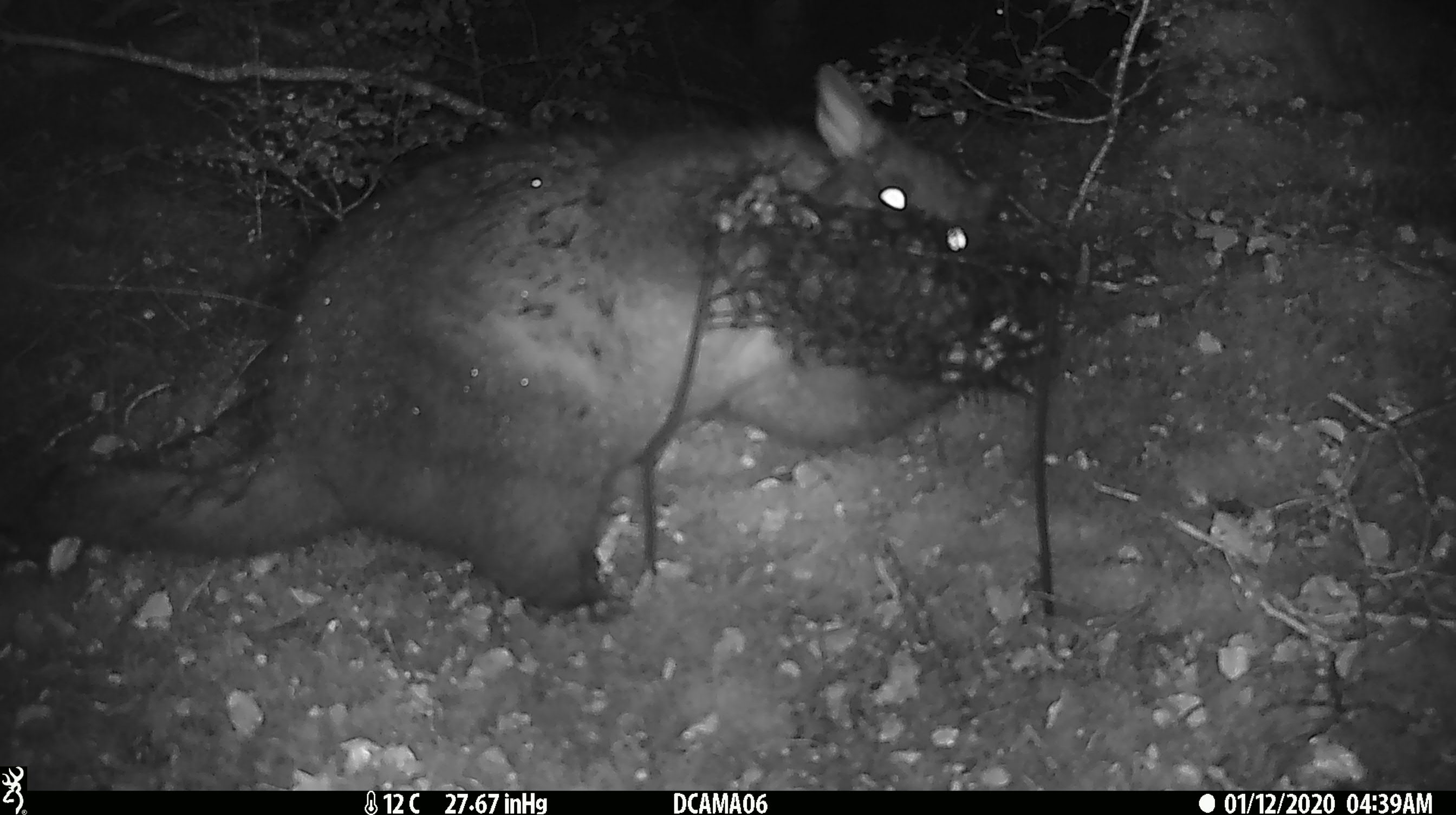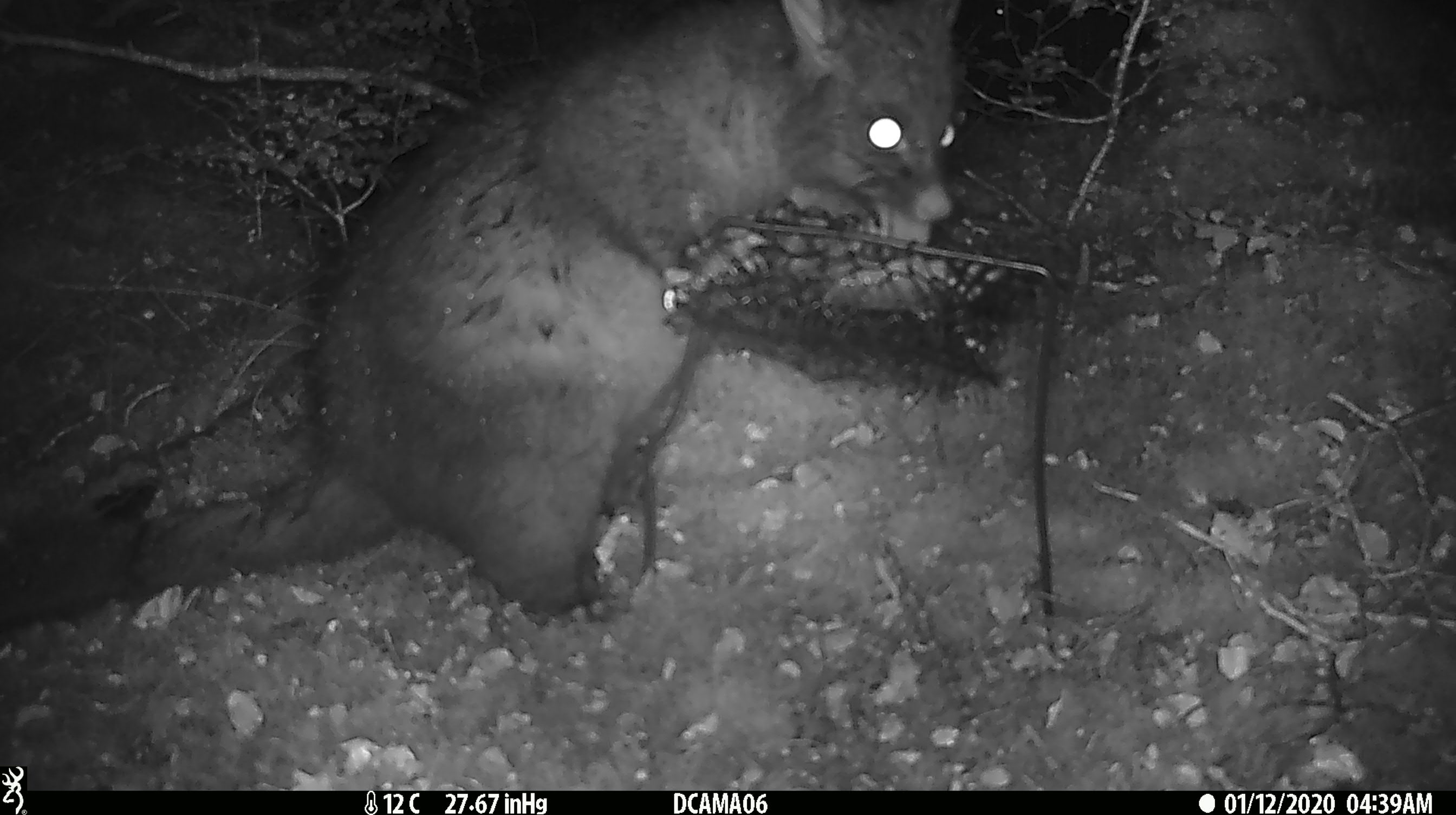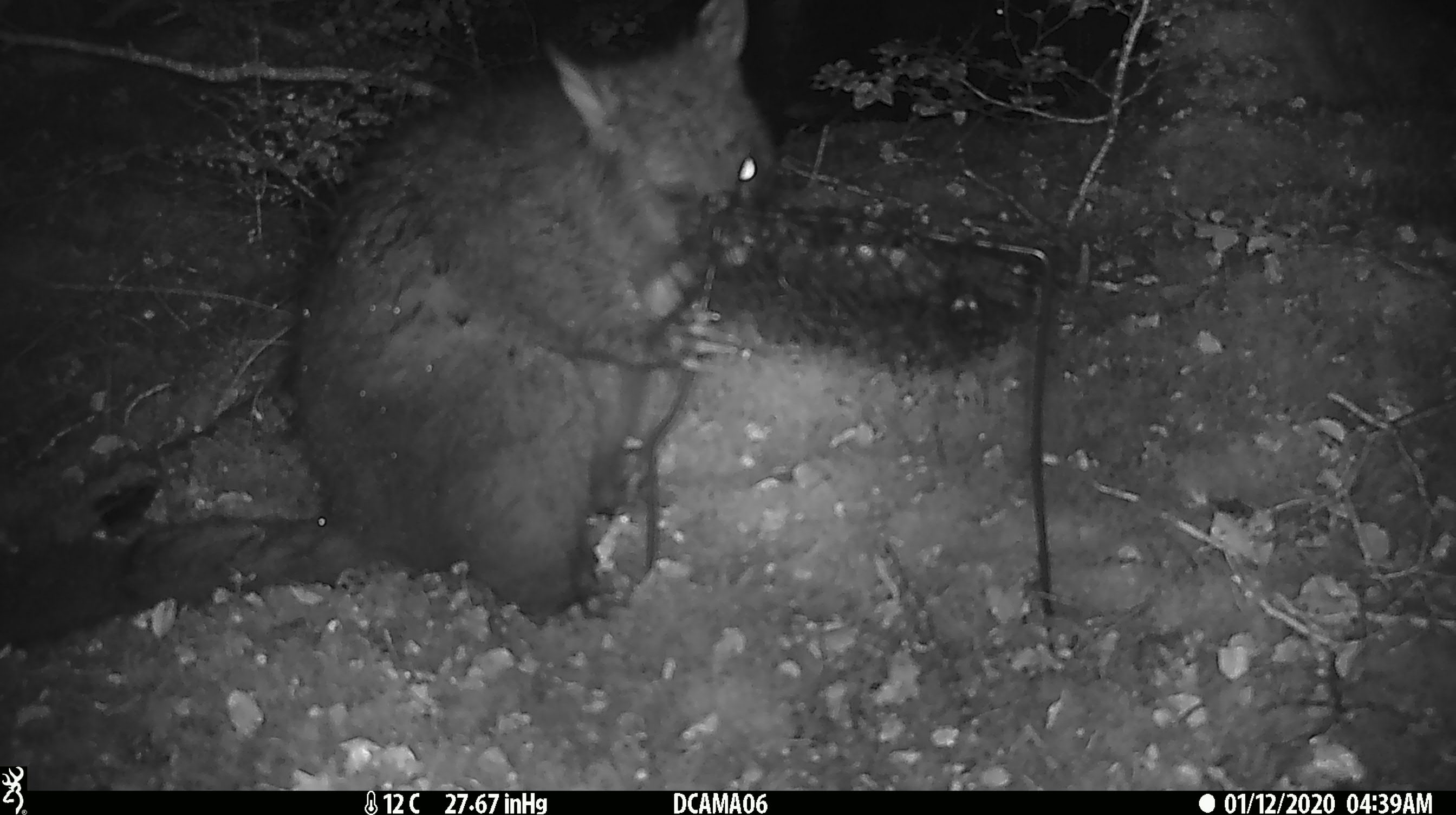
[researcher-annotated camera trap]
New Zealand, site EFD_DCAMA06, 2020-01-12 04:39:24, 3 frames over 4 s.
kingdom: Animalia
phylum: Chordata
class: Mammalia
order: Diprotodontia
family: Phalangeridae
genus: Trichosurus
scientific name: Trichosurus vulpecula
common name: common brushtail possum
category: possum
Possum (common brushtail possum) (Trichosurus vulpecula).